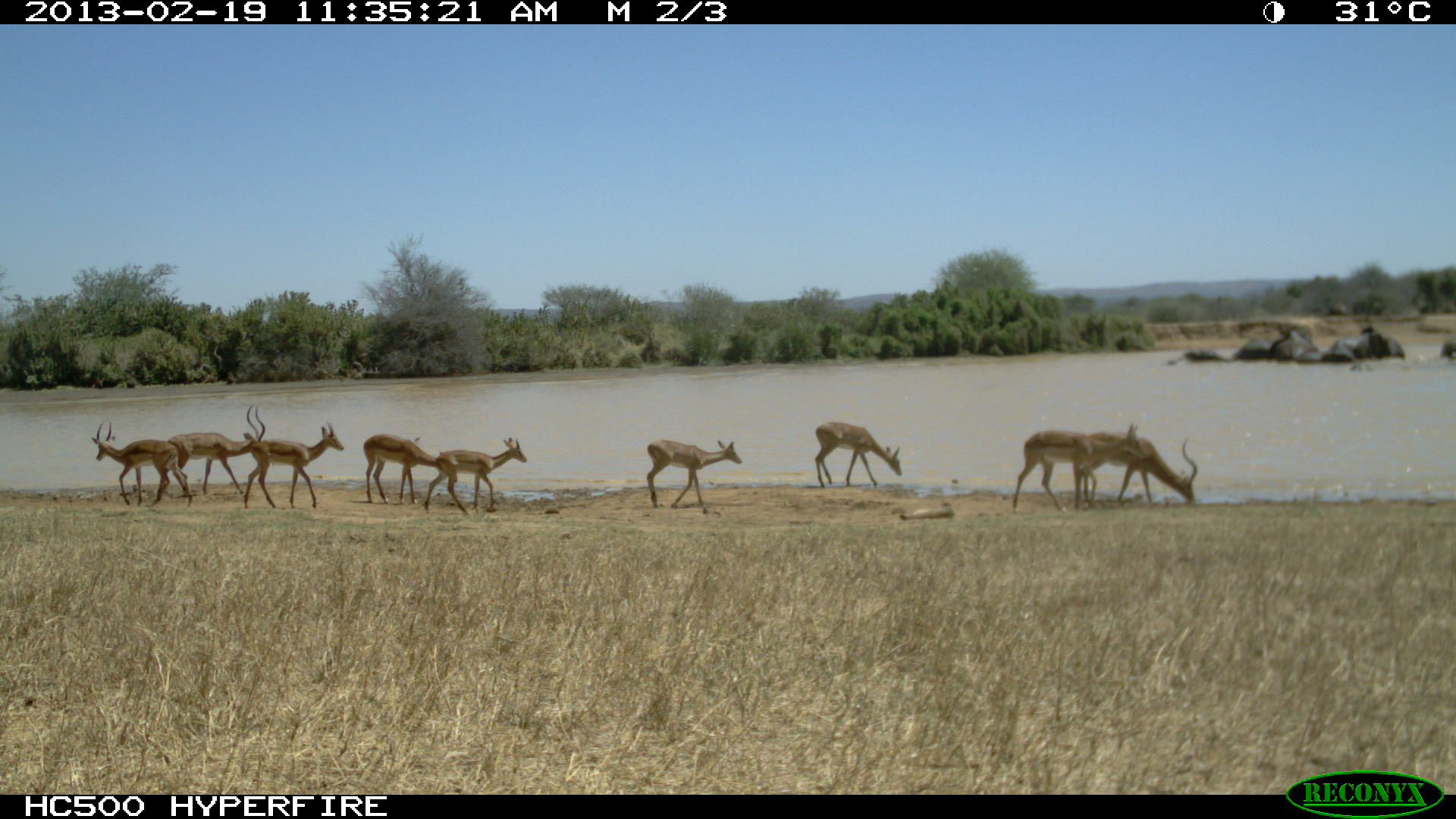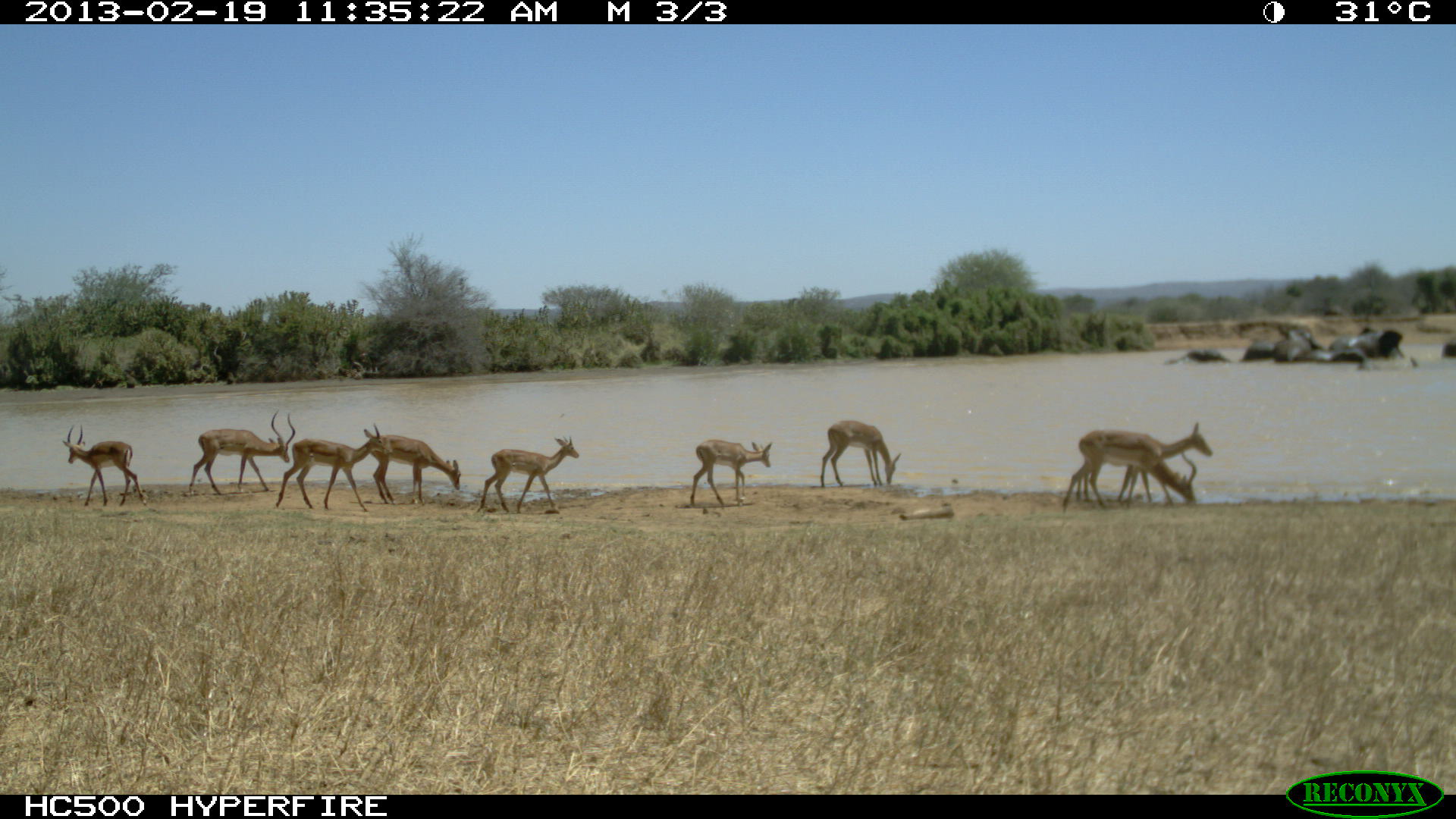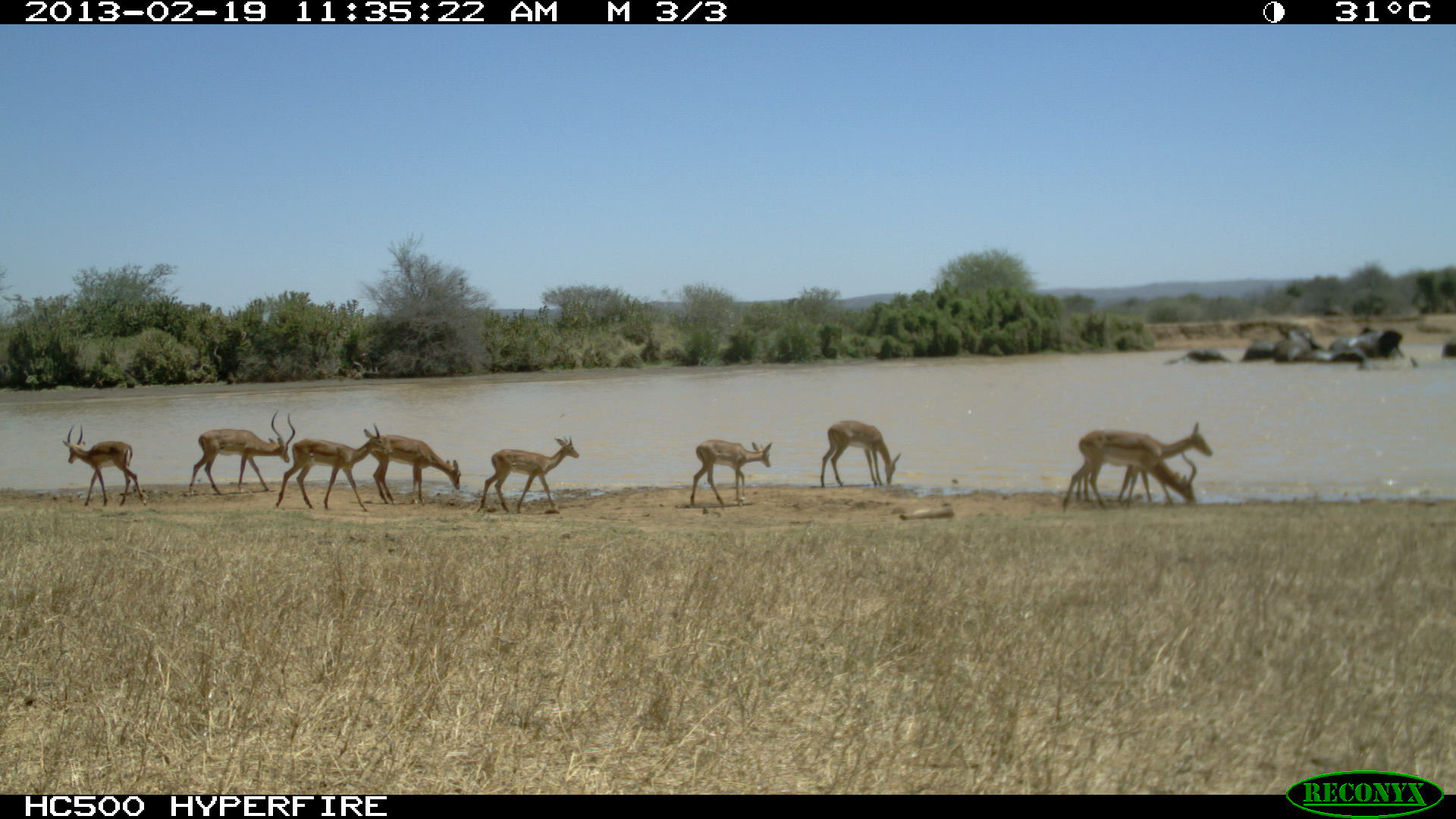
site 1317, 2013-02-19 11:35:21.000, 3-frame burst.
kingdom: Animalia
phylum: Chordata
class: Mammalia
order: Proboscidea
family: Elephantidae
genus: Loxodonta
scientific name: Loxodonta africana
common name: african bush elephant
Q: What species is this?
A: Loxodonta africana (african bush elephant).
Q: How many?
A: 8.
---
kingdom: Animalia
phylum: Chordata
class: Mammalia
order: Artiodactyla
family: Bovidae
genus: Aepyceros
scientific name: Aepyceros melampus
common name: impala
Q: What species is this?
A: Aepyceros melampus (impala).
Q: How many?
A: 6.